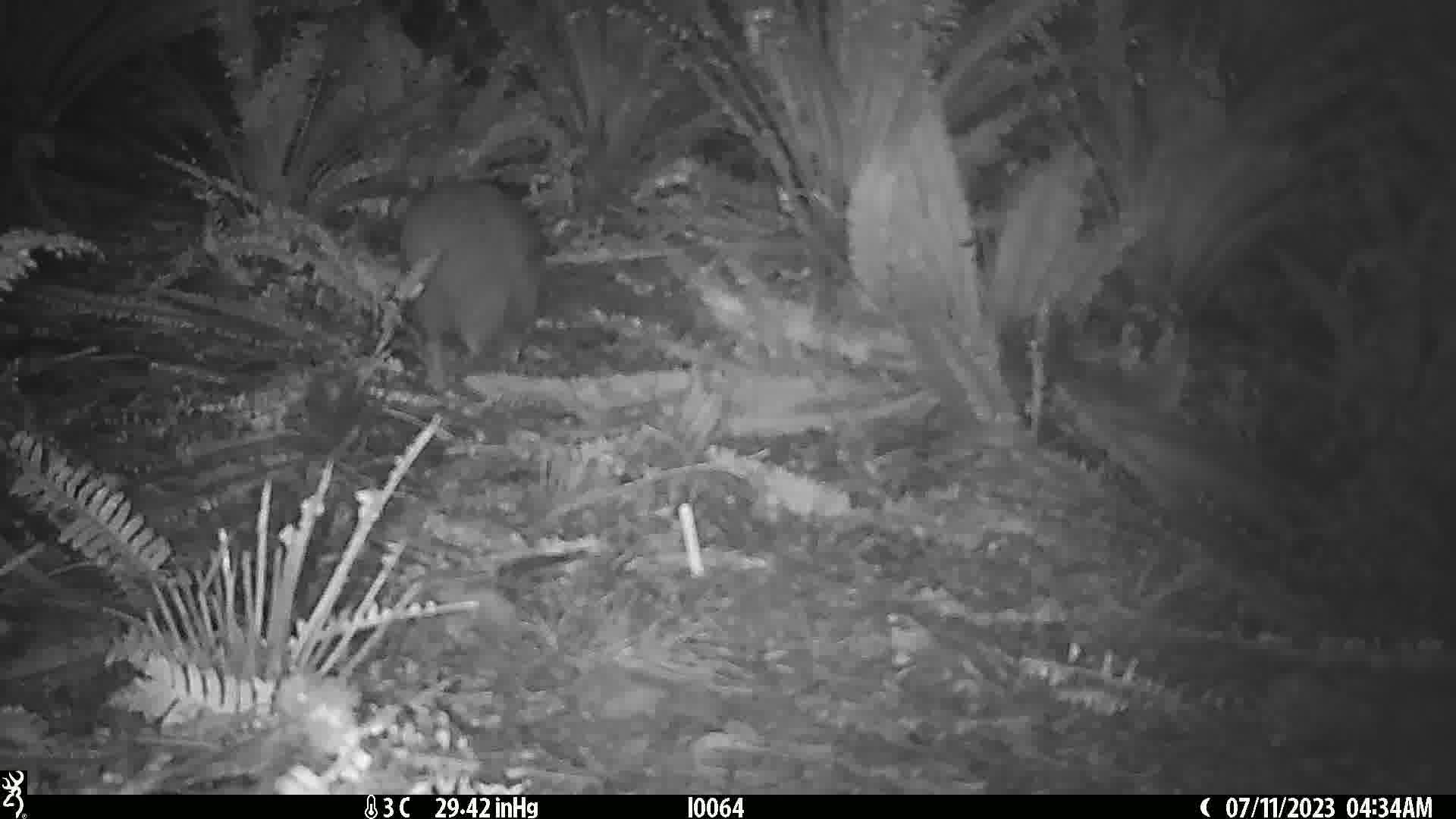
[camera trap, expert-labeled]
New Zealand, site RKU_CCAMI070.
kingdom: Animalia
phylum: Chordata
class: Aves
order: Apterygiformes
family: Apterygidae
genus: Apteryx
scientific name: Apteryx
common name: kiwi